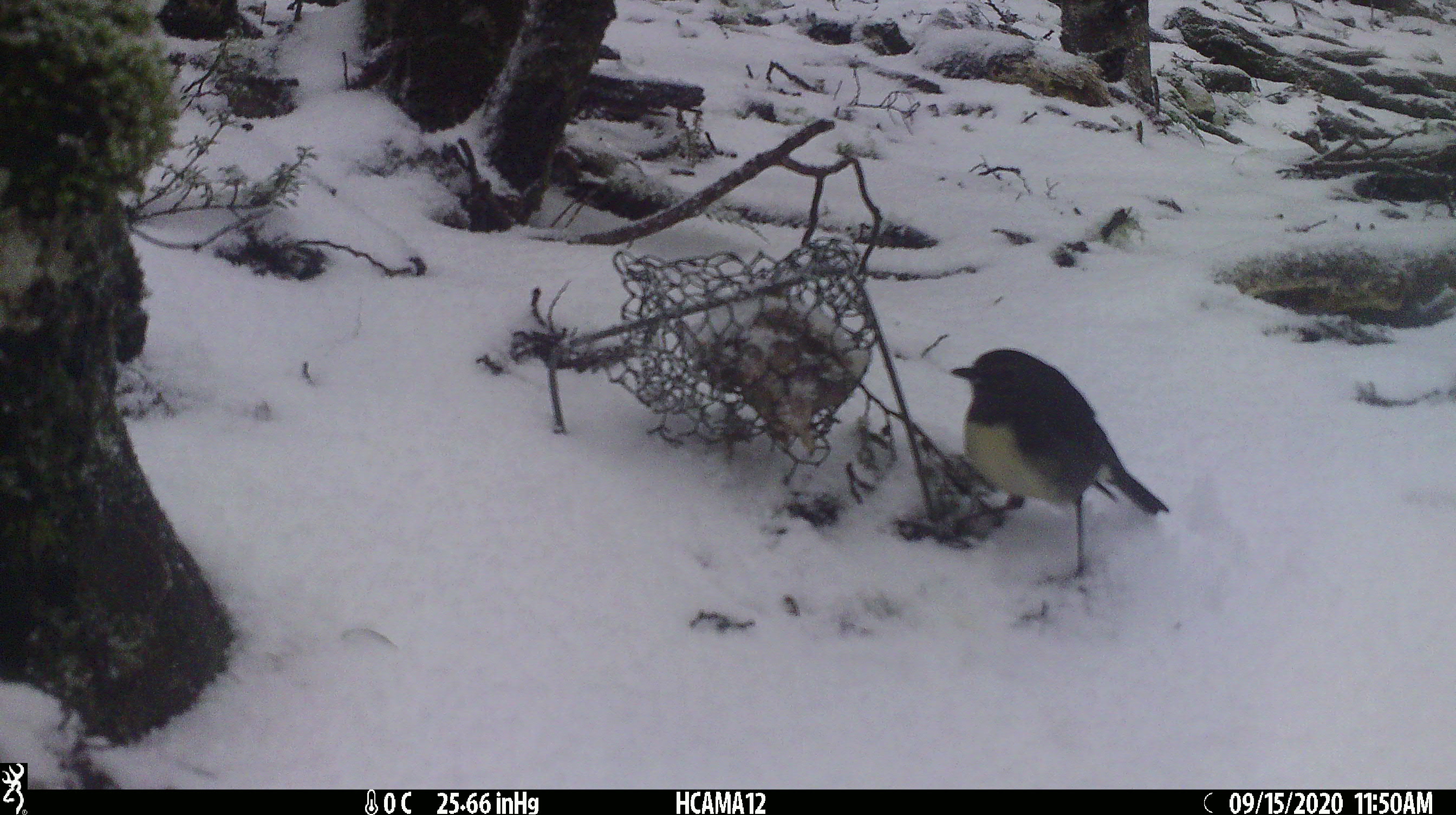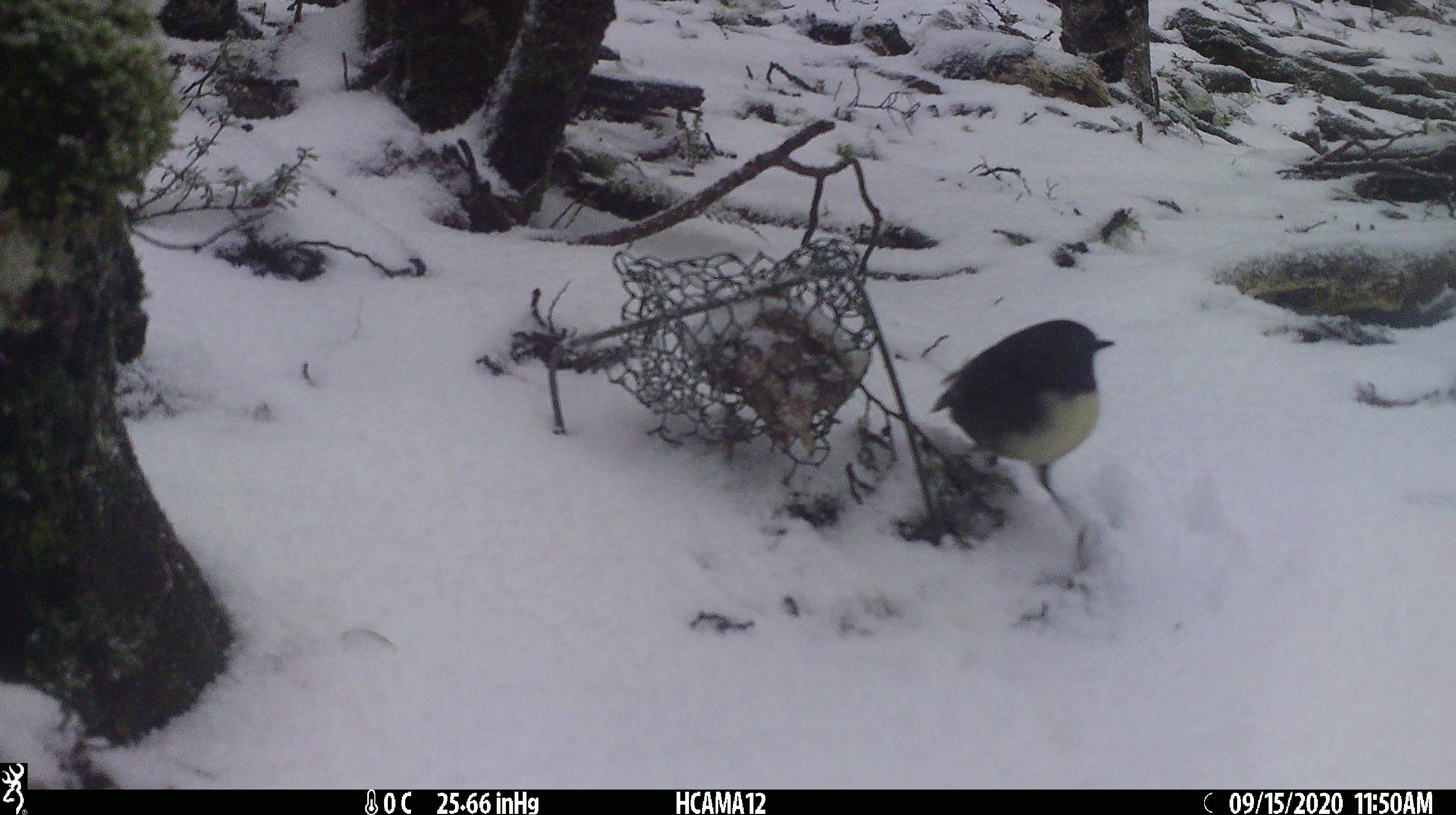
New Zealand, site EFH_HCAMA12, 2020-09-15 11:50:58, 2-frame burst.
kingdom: Animalia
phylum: Chordata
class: Aves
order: Passeriformes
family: Petroicidae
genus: Petroica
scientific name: Petroica australis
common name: new zealand robin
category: robin